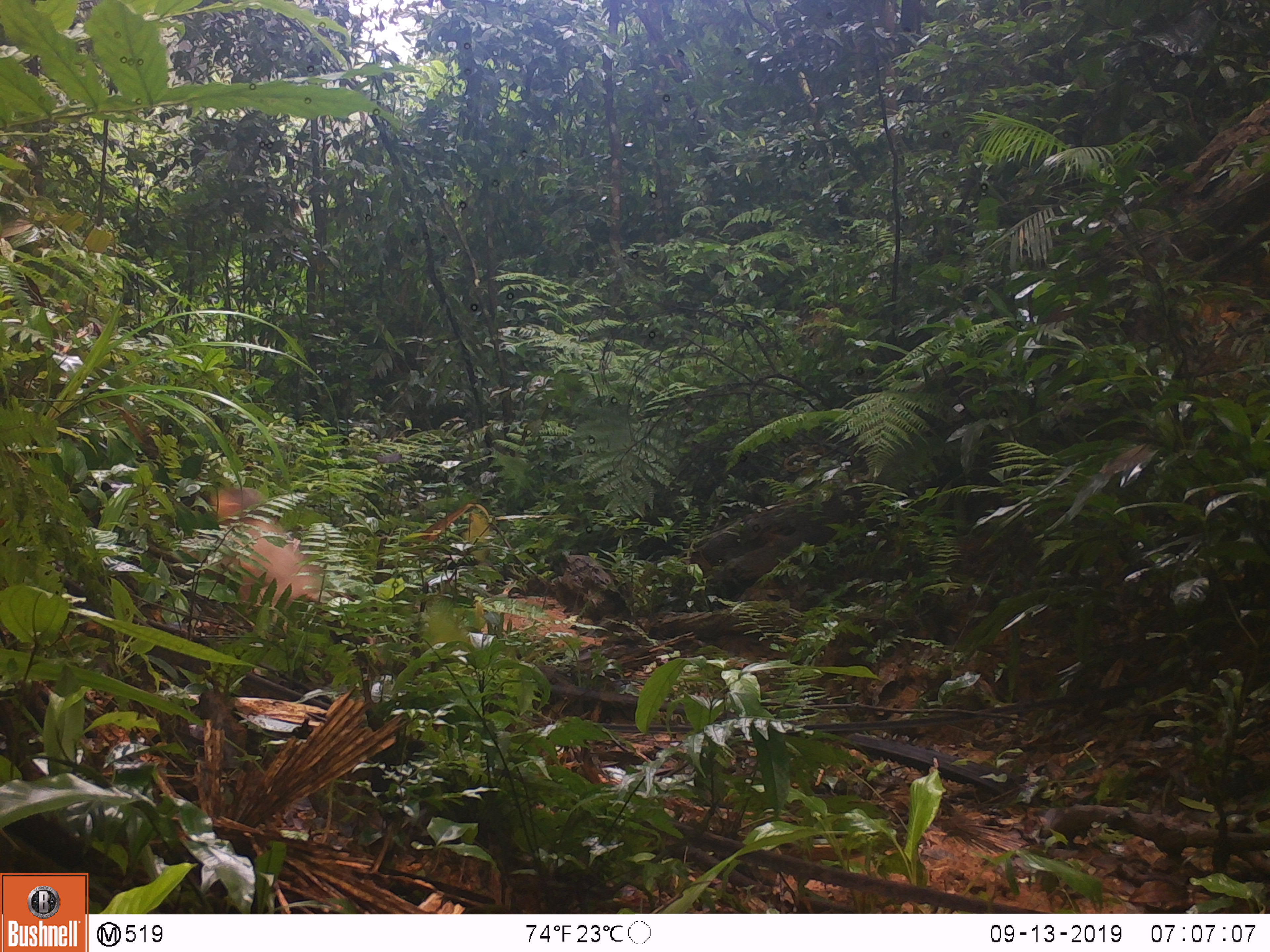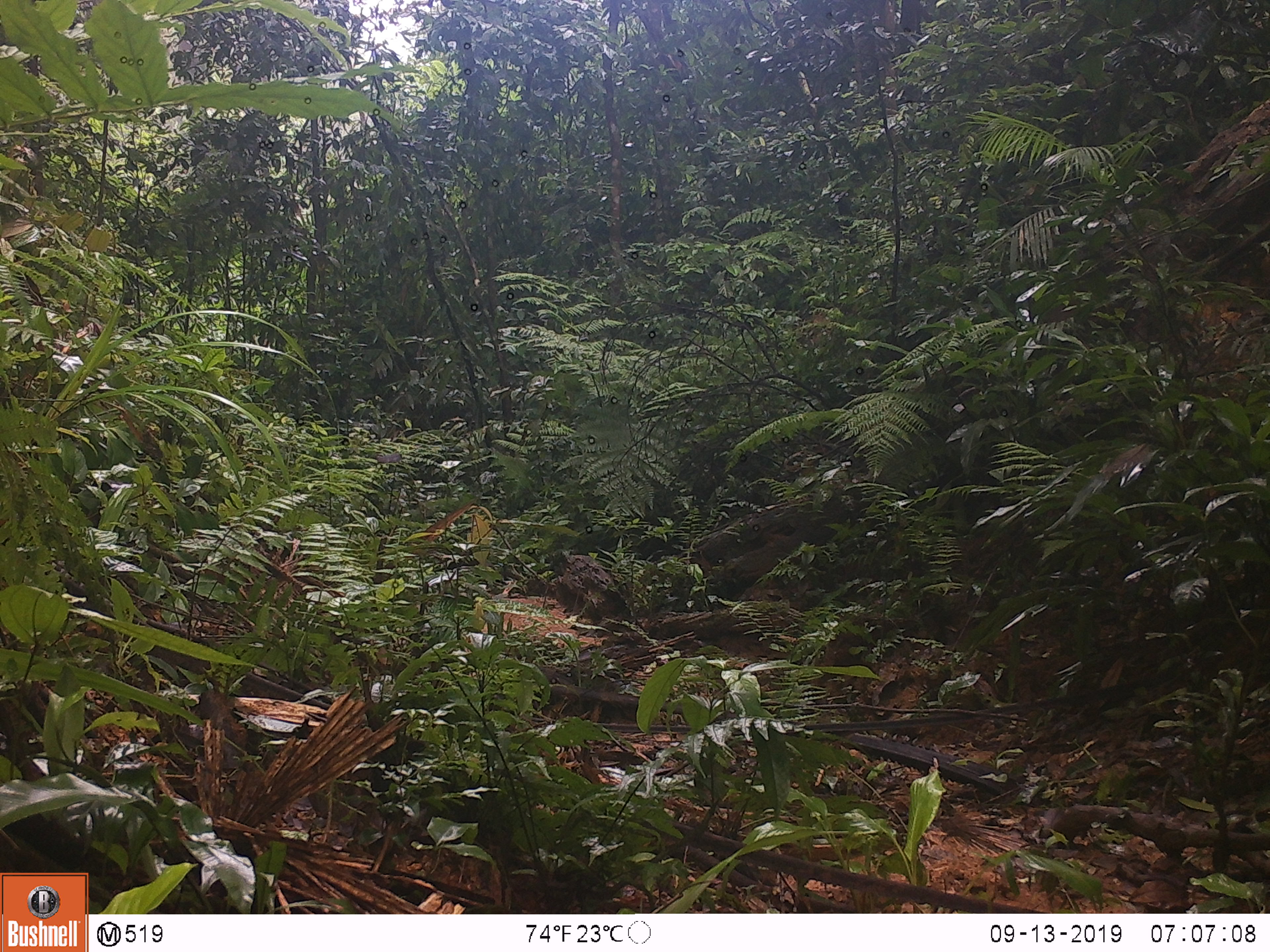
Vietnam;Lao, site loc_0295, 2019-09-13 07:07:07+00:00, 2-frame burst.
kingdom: Animalia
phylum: Chordata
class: Mammalia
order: Primates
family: Cercopithecidae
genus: Macaca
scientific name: Macaca arctoides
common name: stump-tailed macaque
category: stump tailed macaque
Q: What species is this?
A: Stump tailed macaque (stump-tailed macaque) (Macaca arctoides).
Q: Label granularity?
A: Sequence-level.